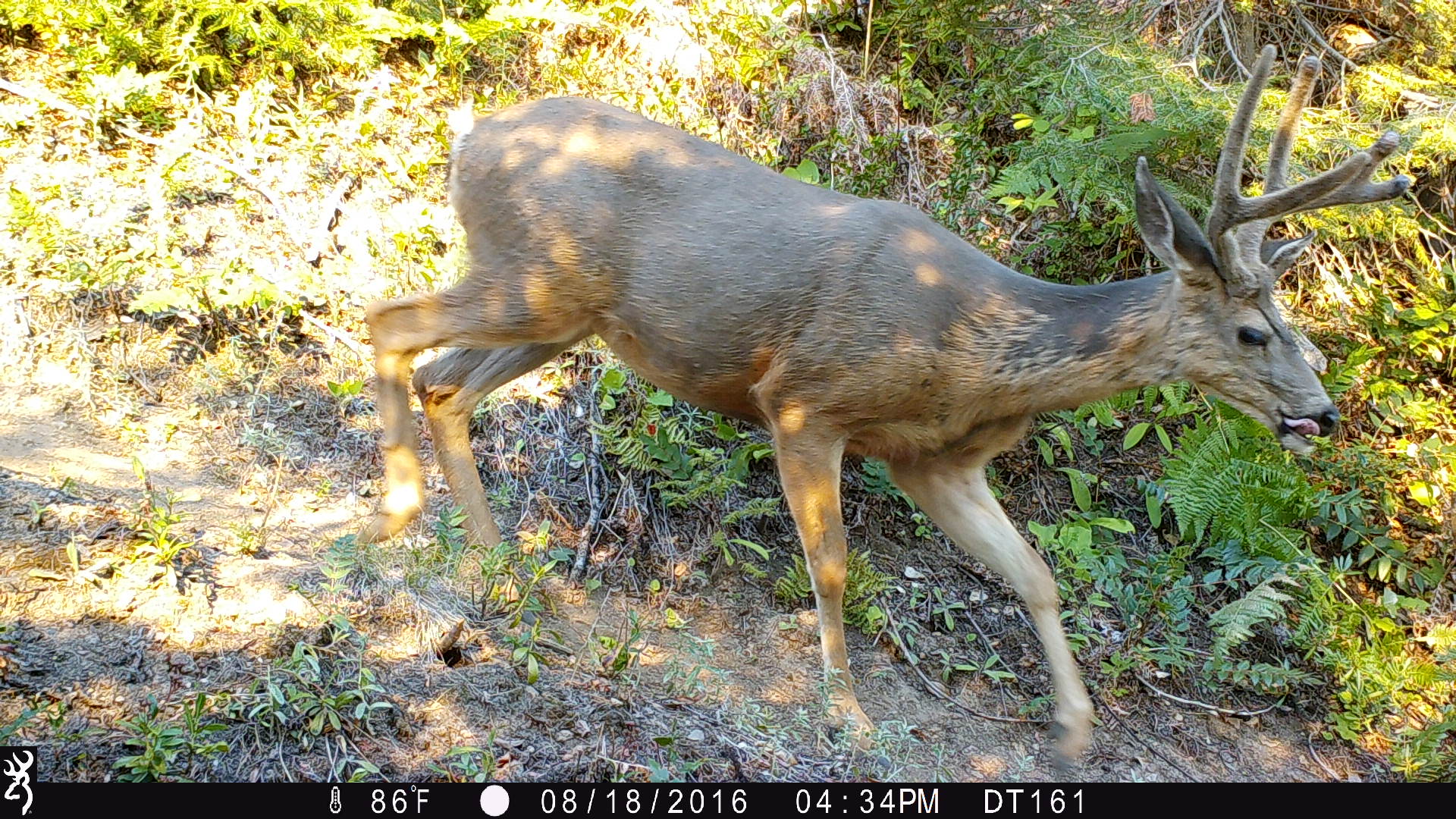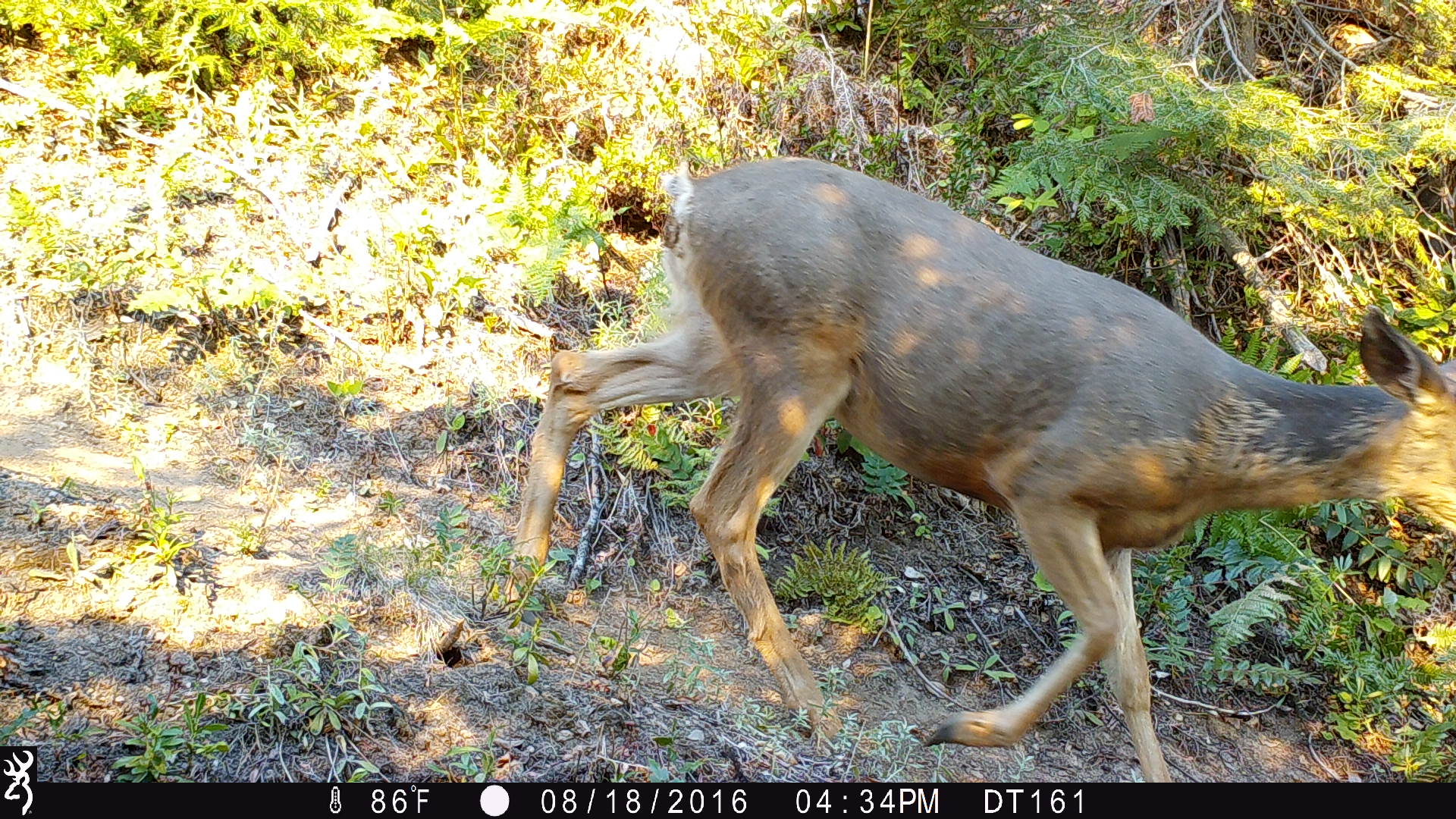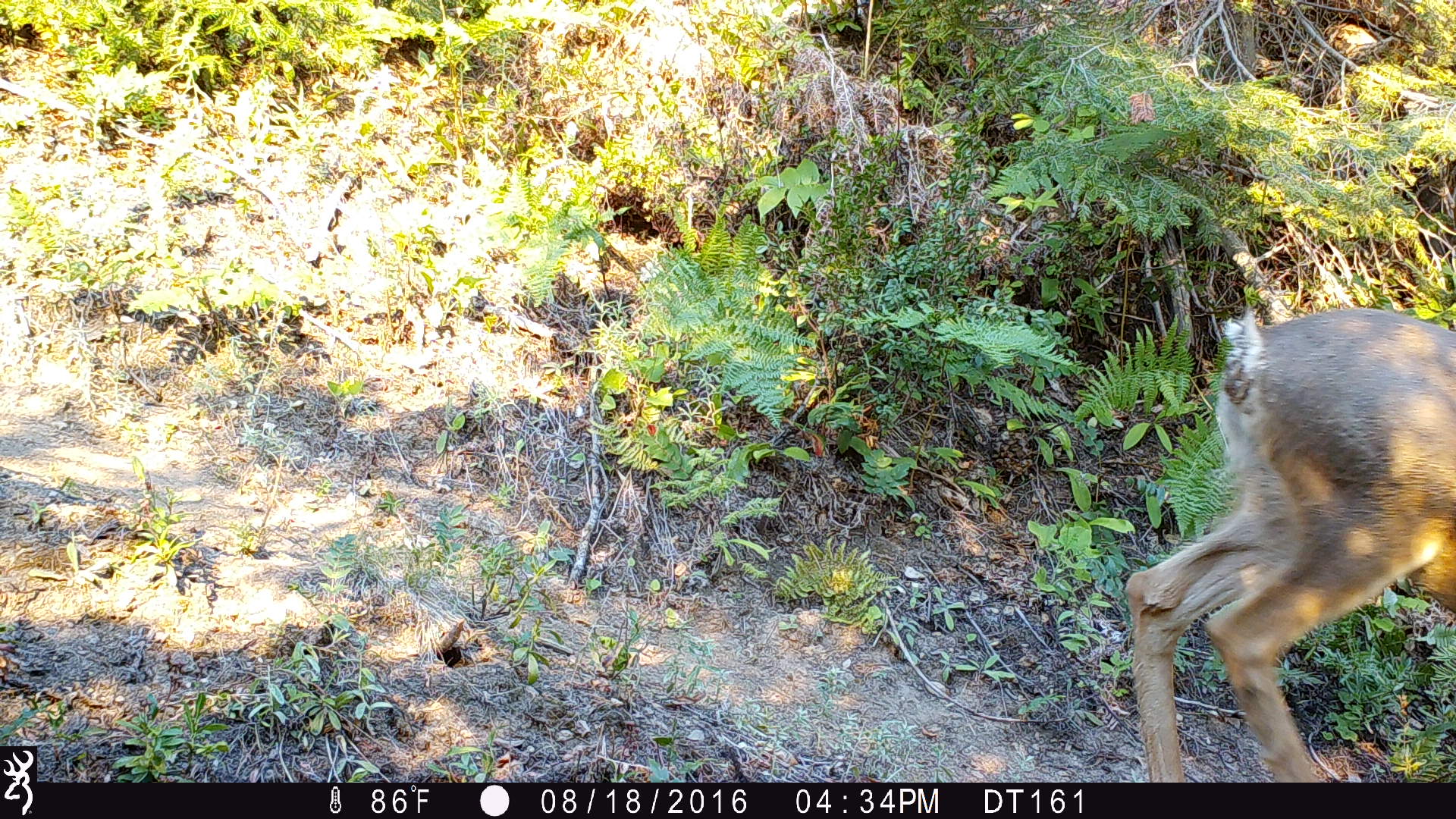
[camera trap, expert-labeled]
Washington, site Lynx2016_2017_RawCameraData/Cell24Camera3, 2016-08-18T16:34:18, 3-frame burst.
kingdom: Animalia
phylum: Chordata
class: Mammalia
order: Artiodactyla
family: Cervidae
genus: Odocoileus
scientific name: Odocoileus hemionus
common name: mule deer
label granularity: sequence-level